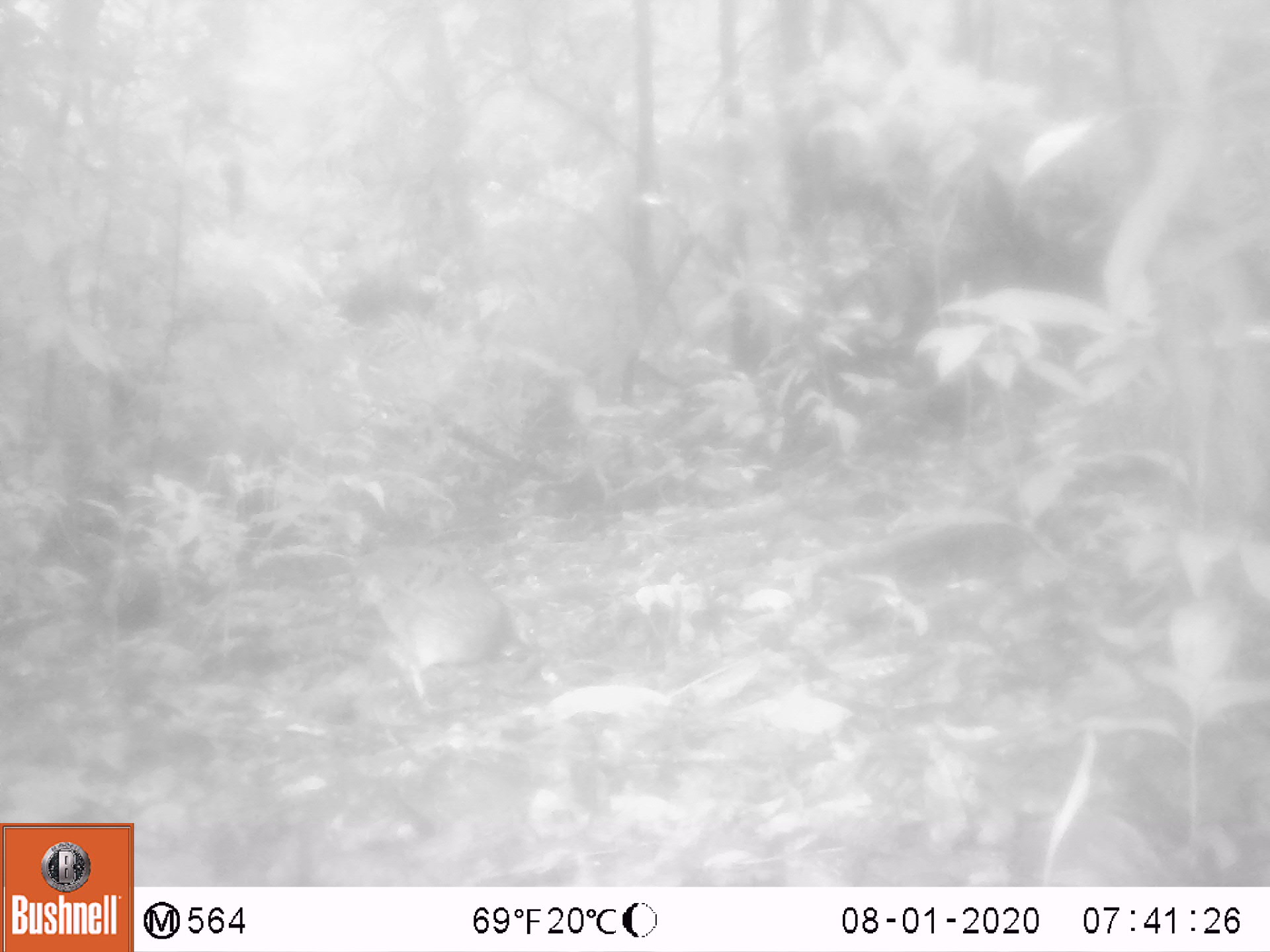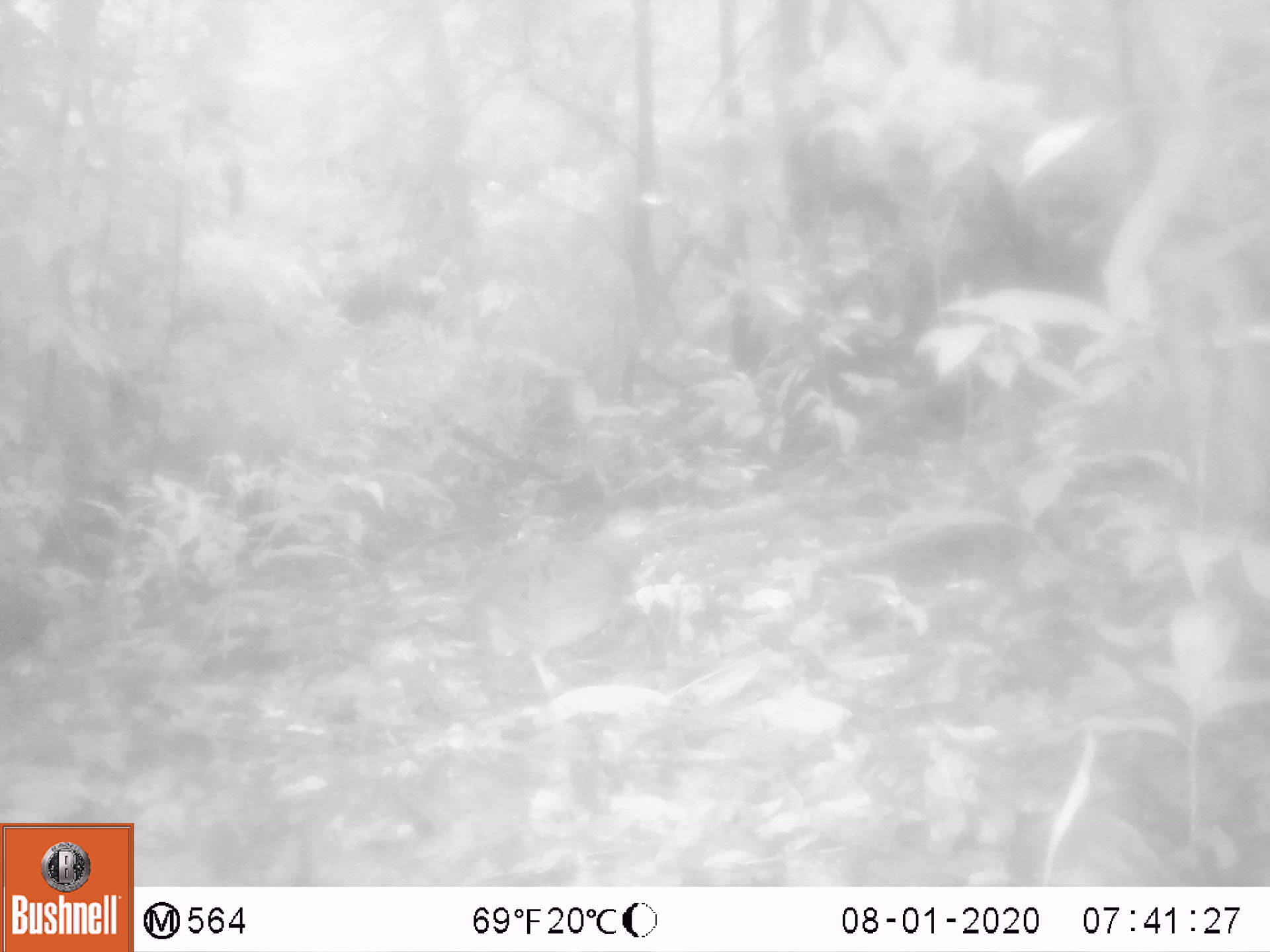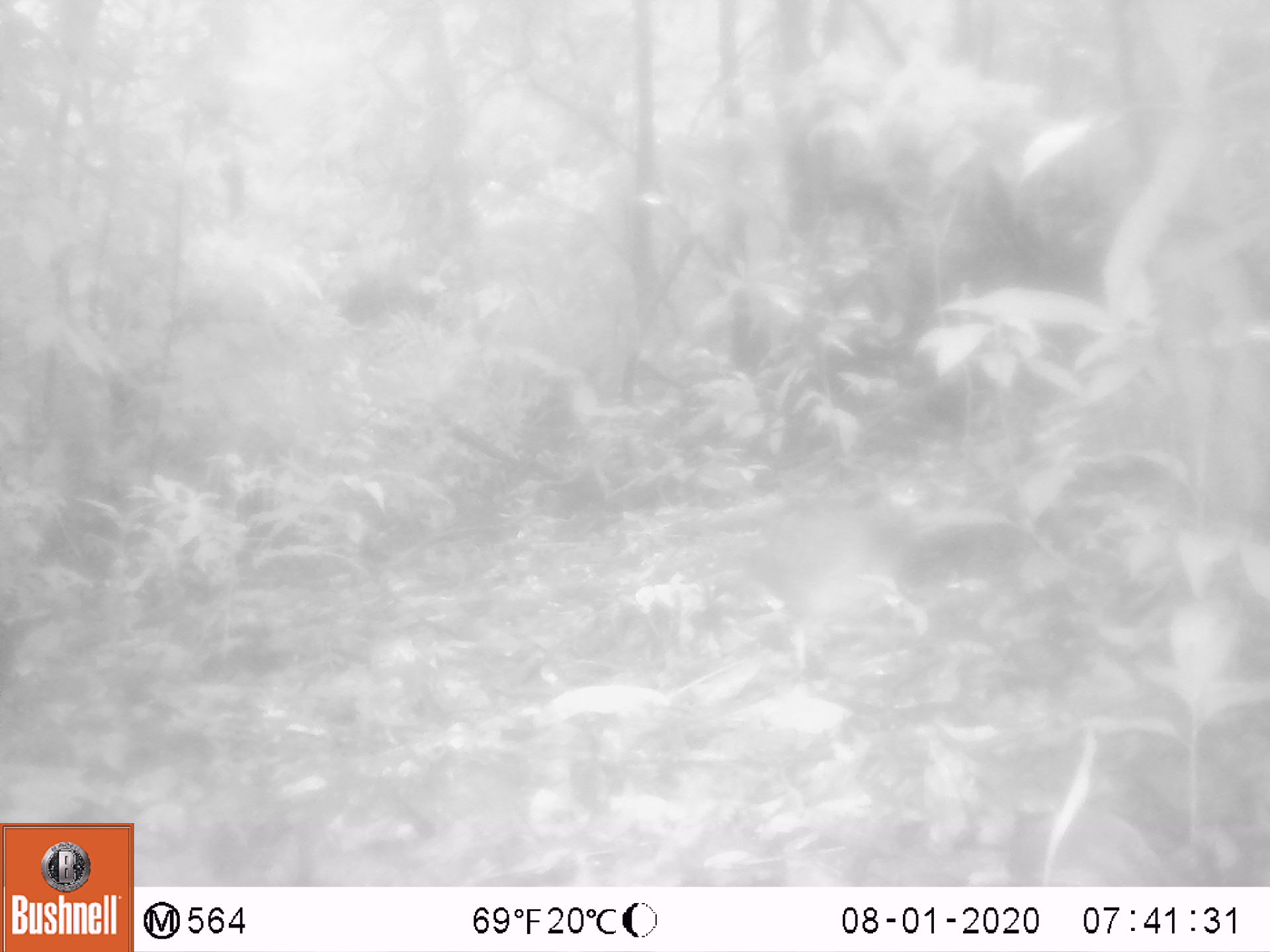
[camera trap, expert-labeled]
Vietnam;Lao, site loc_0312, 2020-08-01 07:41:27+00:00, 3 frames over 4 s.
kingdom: Animalia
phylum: Chordata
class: Aves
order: Galliformes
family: Phasianidae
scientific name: Phasianidae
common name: partridge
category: unidentified partridge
Unidentified partridge (partridge) (Phasianidae). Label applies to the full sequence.